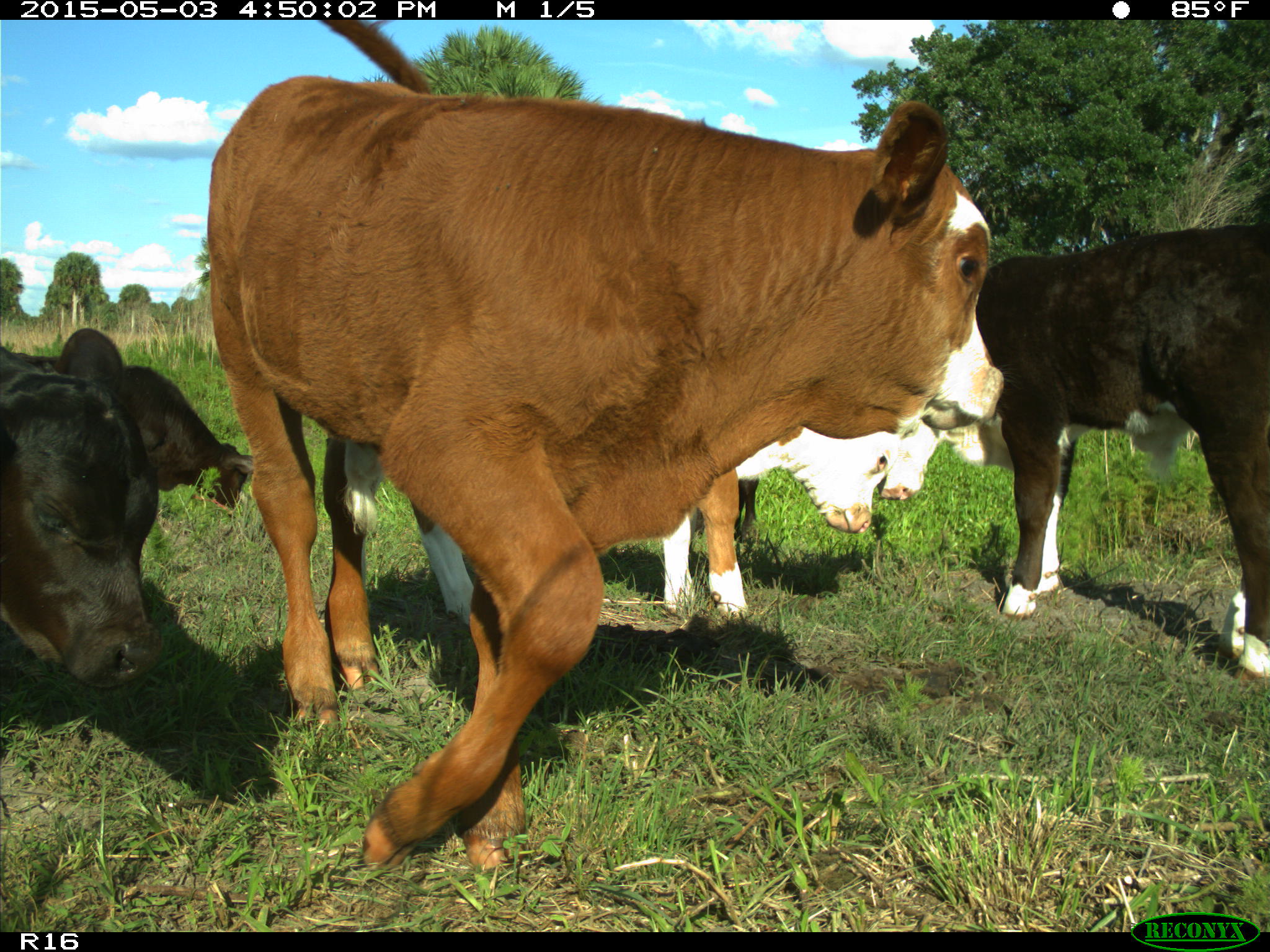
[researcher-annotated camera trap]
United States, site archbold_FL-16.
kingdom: Animalia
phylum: Chordata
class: Mammalia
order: Artiodactyla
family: Bovidae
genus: Bos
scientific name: Bos taurus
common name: domestic cow